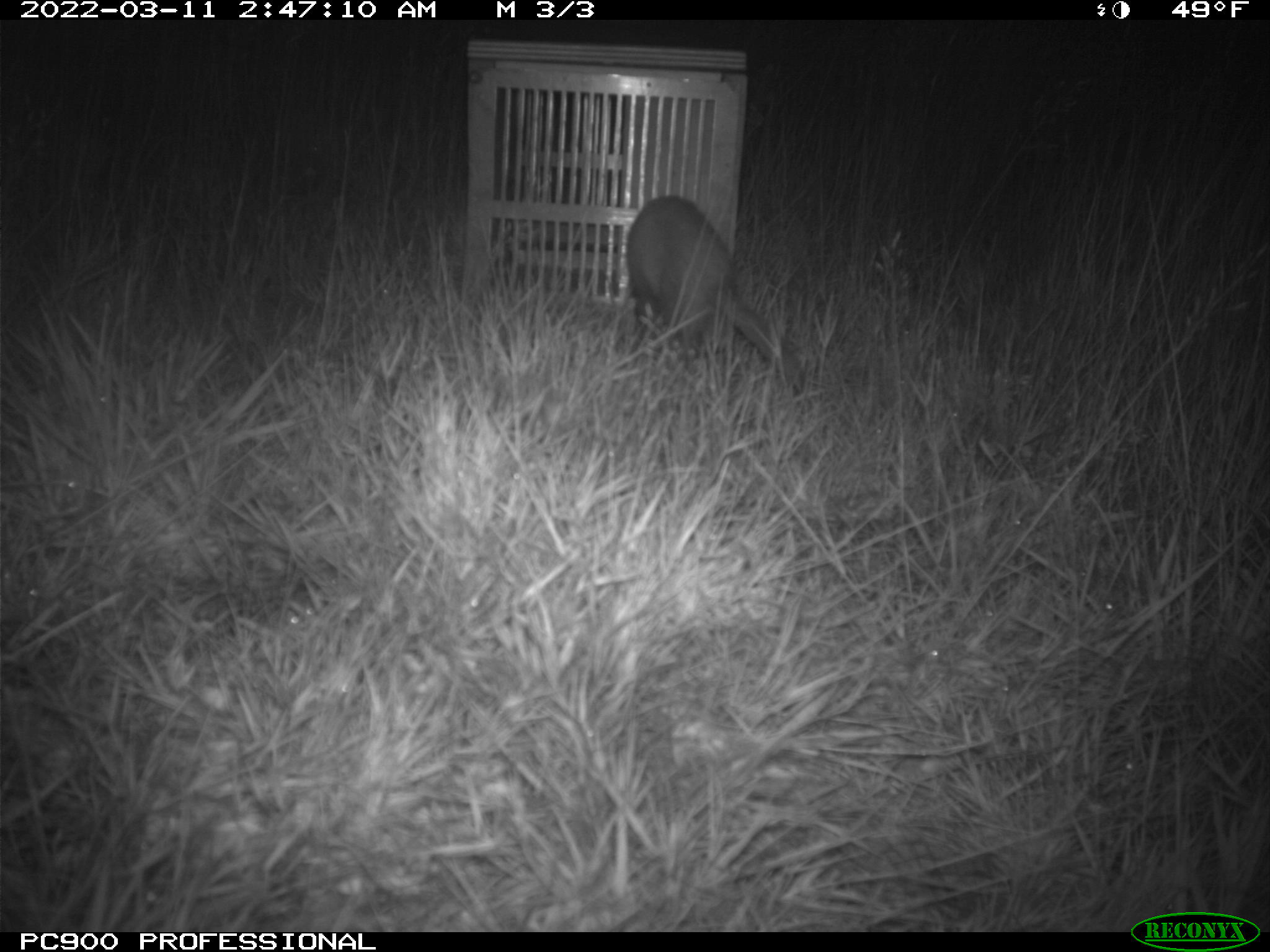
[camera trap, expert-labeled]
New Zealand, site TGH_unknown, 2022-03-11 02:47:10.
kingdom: Animalia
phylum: Chordata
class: Mammalia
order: Carnivora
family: Mustelidae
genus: Mustela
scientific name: Mustela furo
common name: ferret